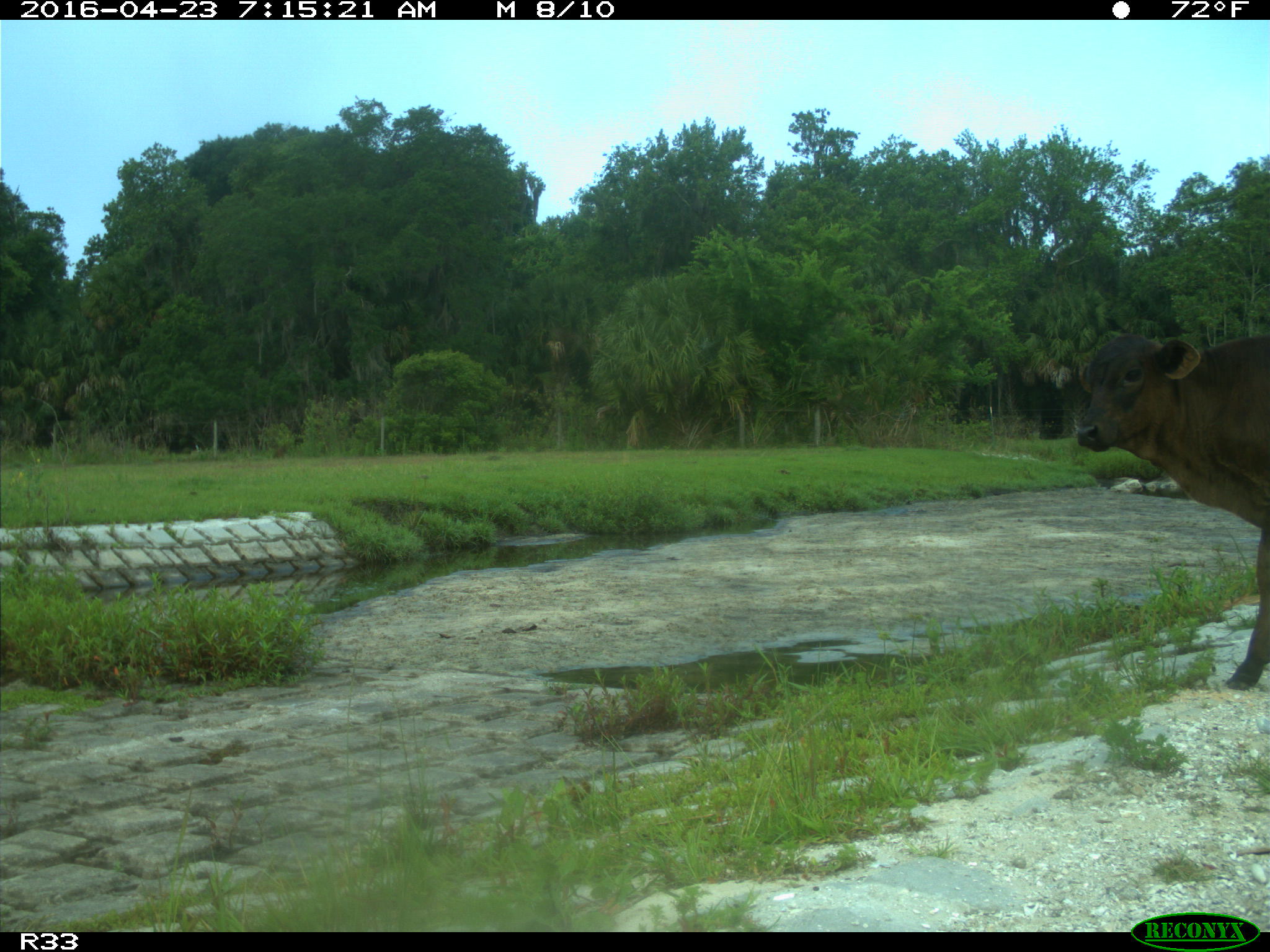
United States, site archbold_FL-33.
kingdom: Animalia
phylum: Chordata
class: Mammalia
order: Artiodactyla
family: Bovidae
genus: Bos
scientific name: Bos taurus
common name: domestic cow